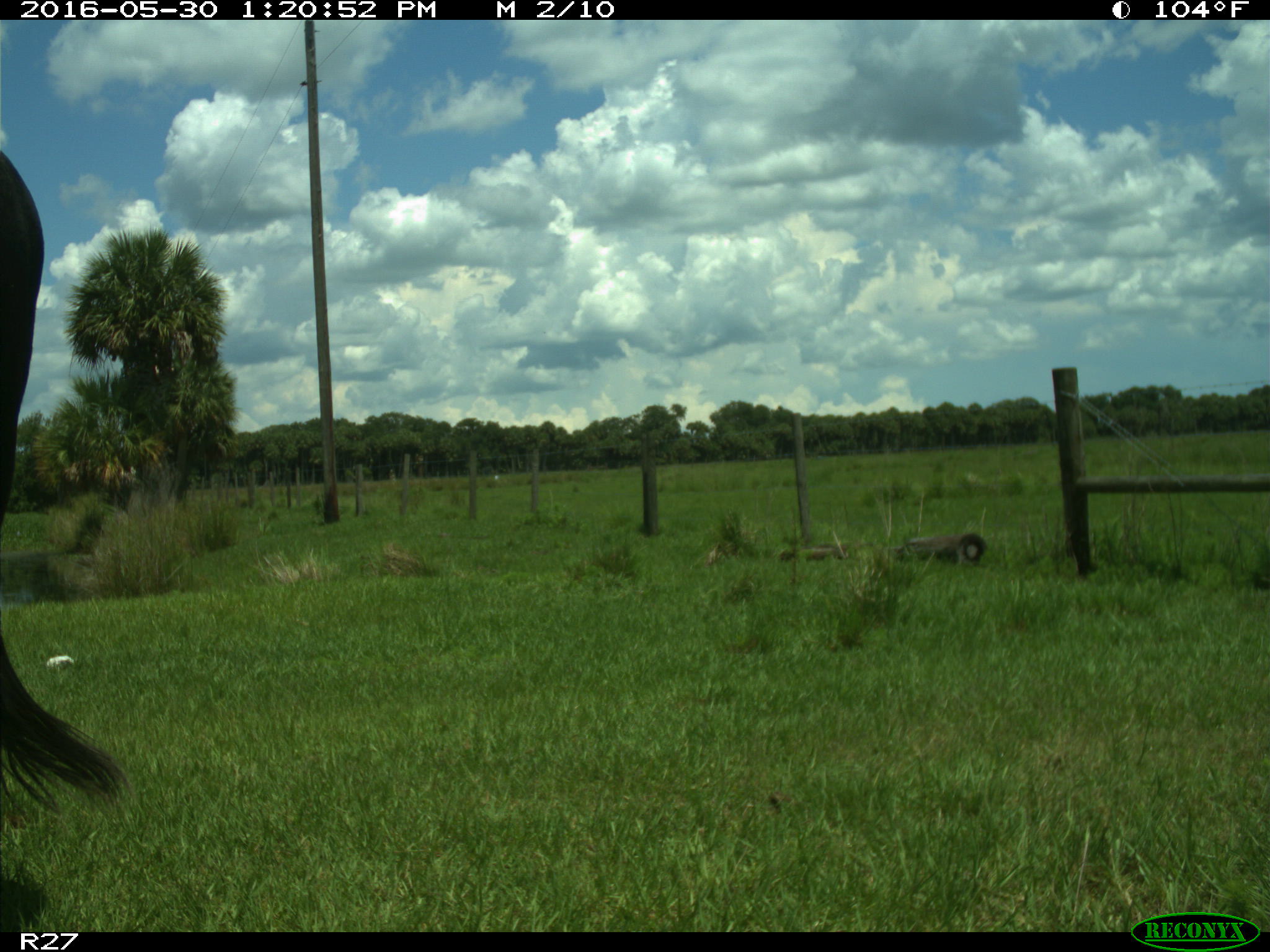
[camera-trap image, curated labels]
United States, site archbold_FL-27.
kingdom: Animalia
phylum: Chordata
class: Mammalia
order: Artiodactyla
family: Bovidae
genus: Bos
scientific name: Bos taurus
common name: domestic cow